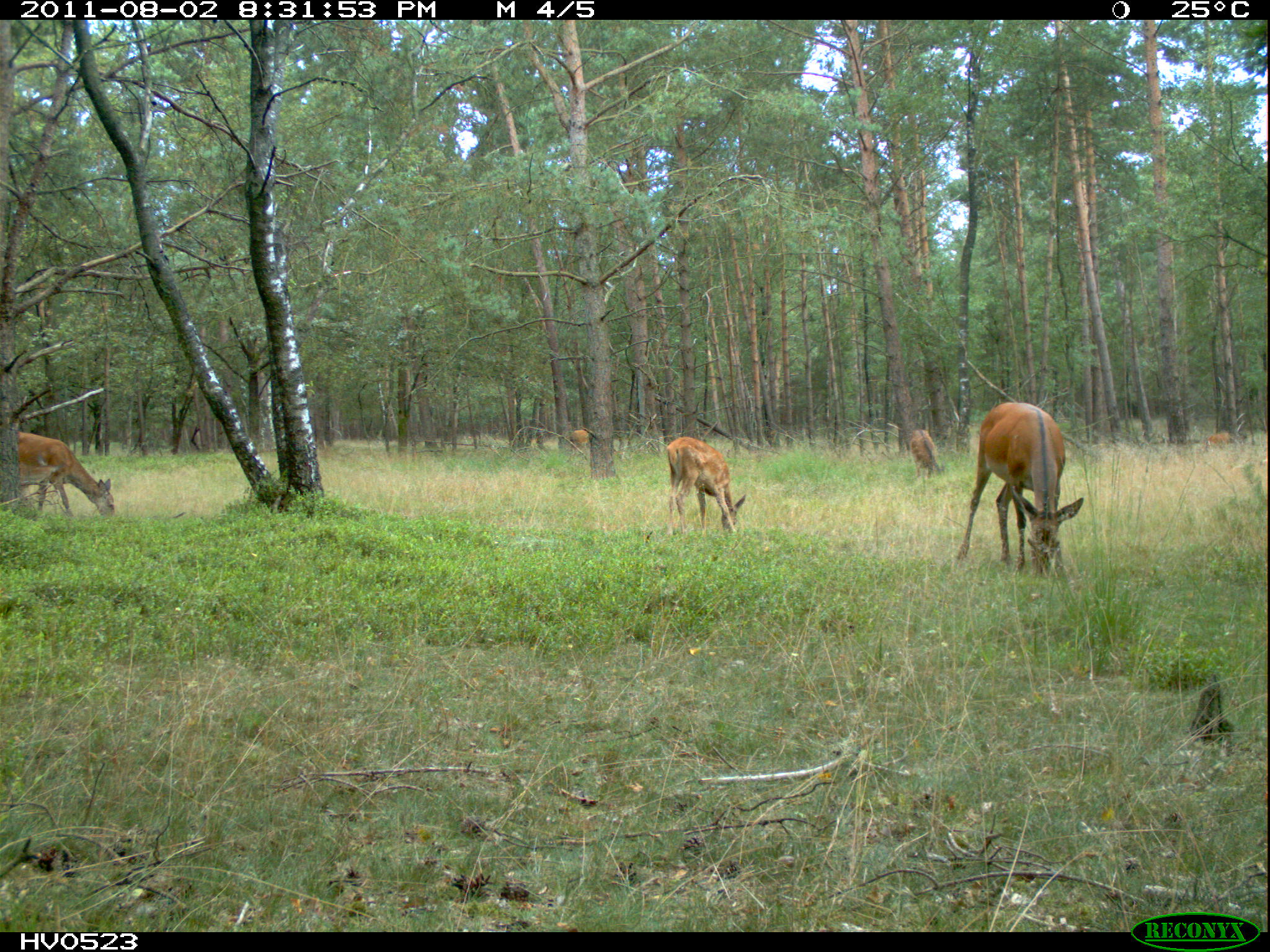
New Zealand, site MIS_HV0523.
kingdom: Animalia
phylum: Chordata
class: Mammalia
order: Artiodactyla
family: Cervidae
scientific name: Cervidae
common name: deer